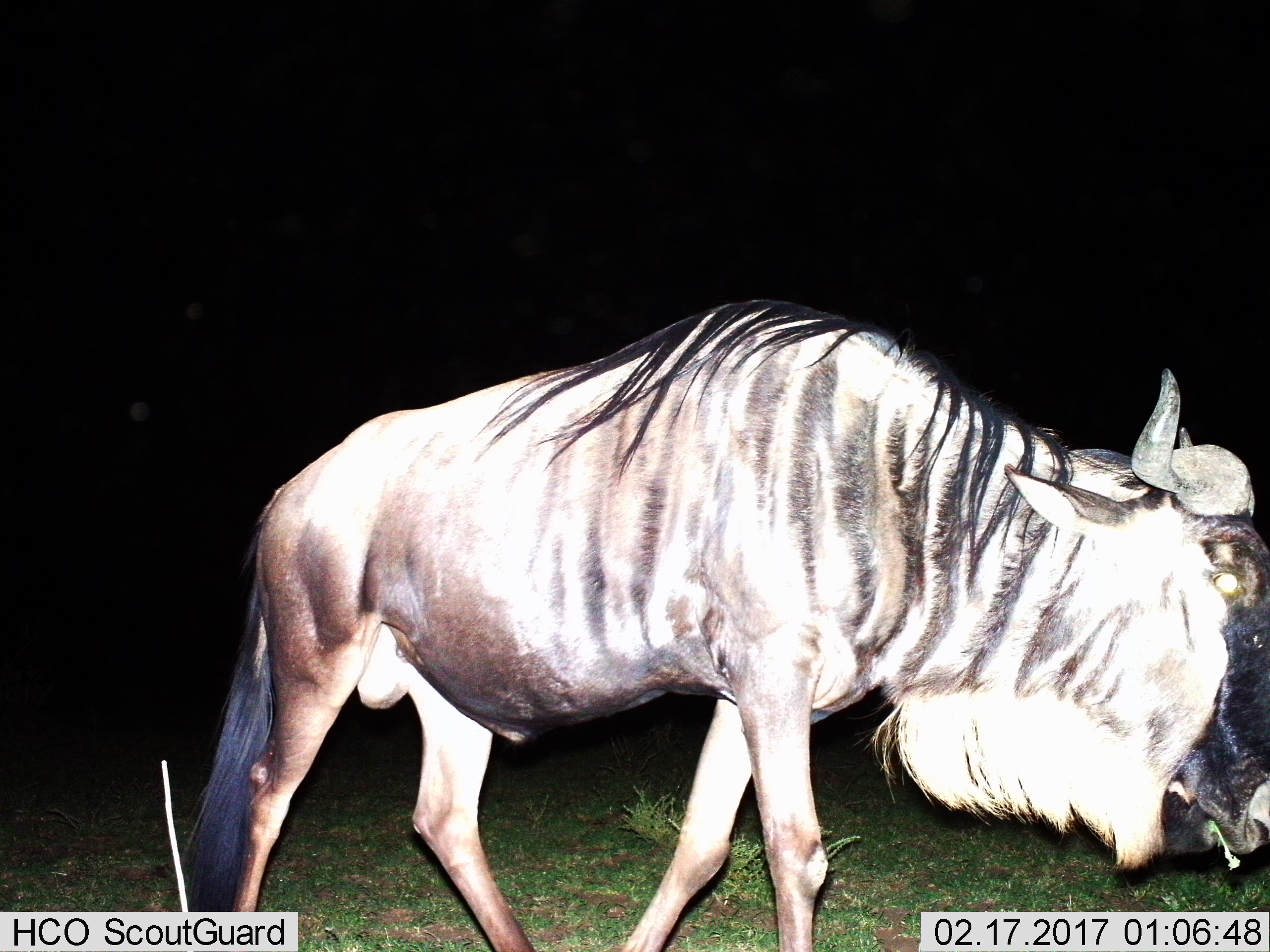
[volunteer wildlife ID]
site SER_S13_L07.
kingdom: Animalia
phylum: Chordata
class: Mammalia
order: Artiodactyla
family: Bovidae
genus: Connochaetes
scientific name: Connochaetes taurinus taurinus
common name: blue wildebeest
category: wildebeestblue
Wildebeestblue (blue wildebeest) (Connochaetes taurinus taurinus), count 1. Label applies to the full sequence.